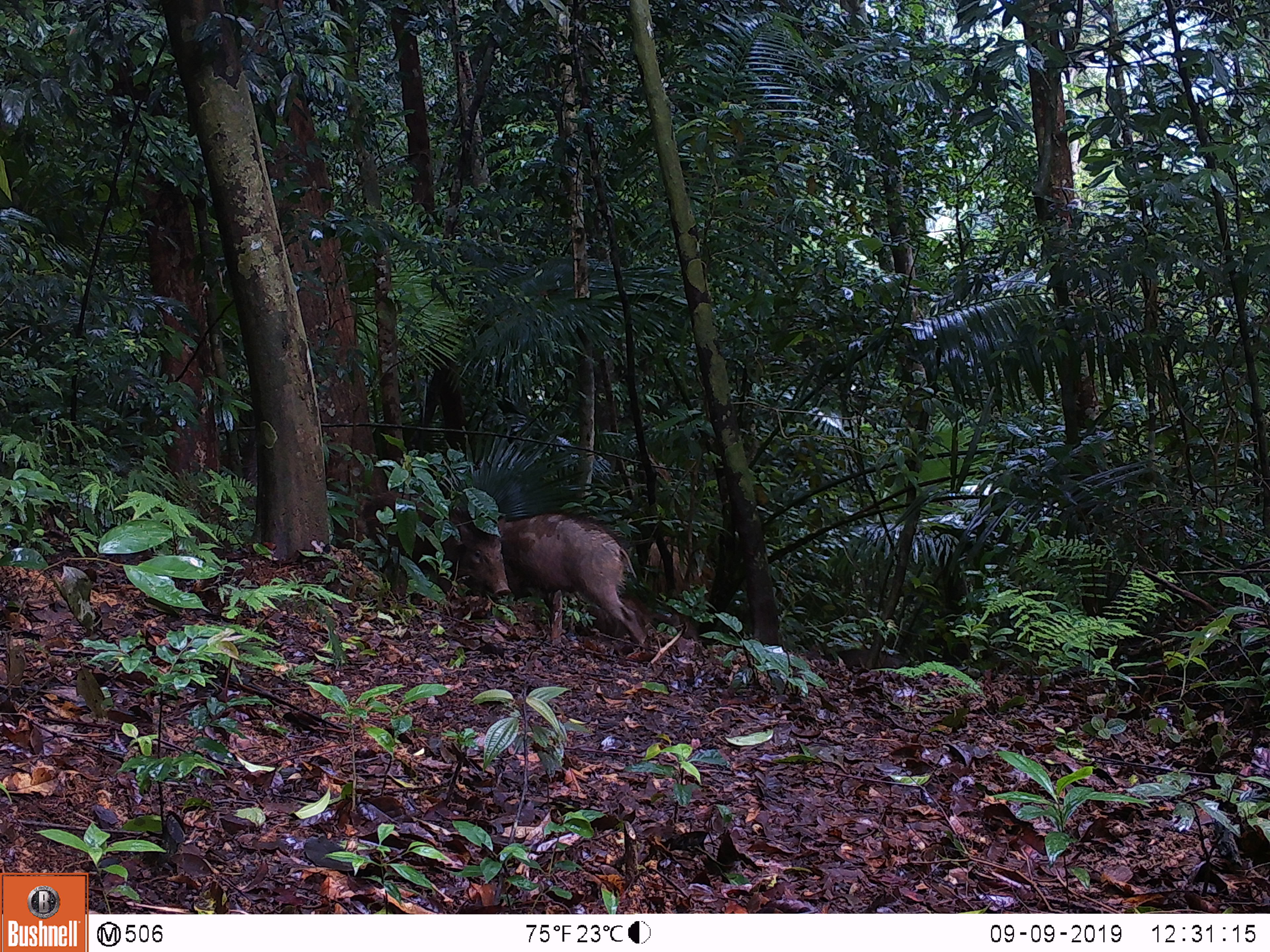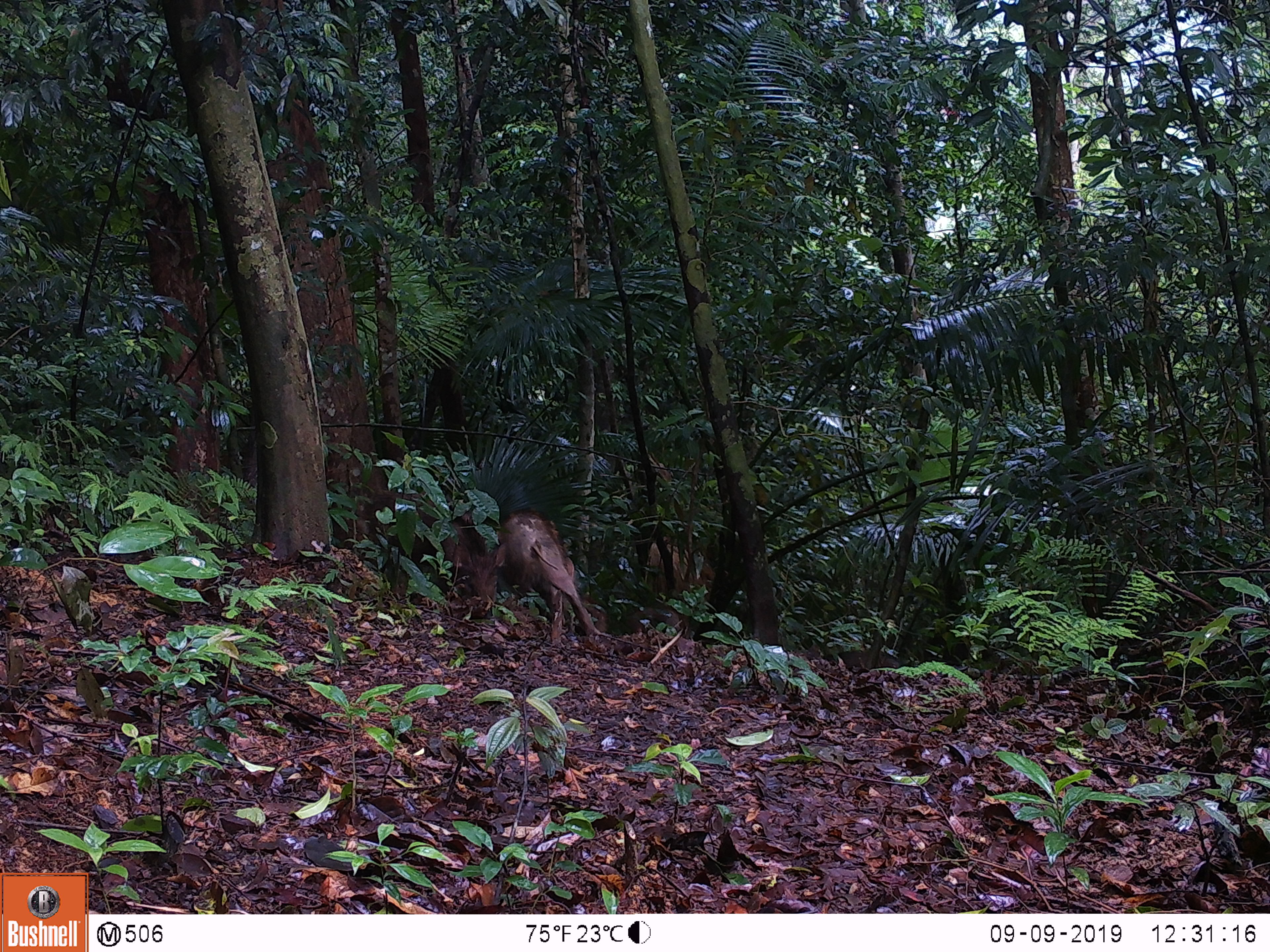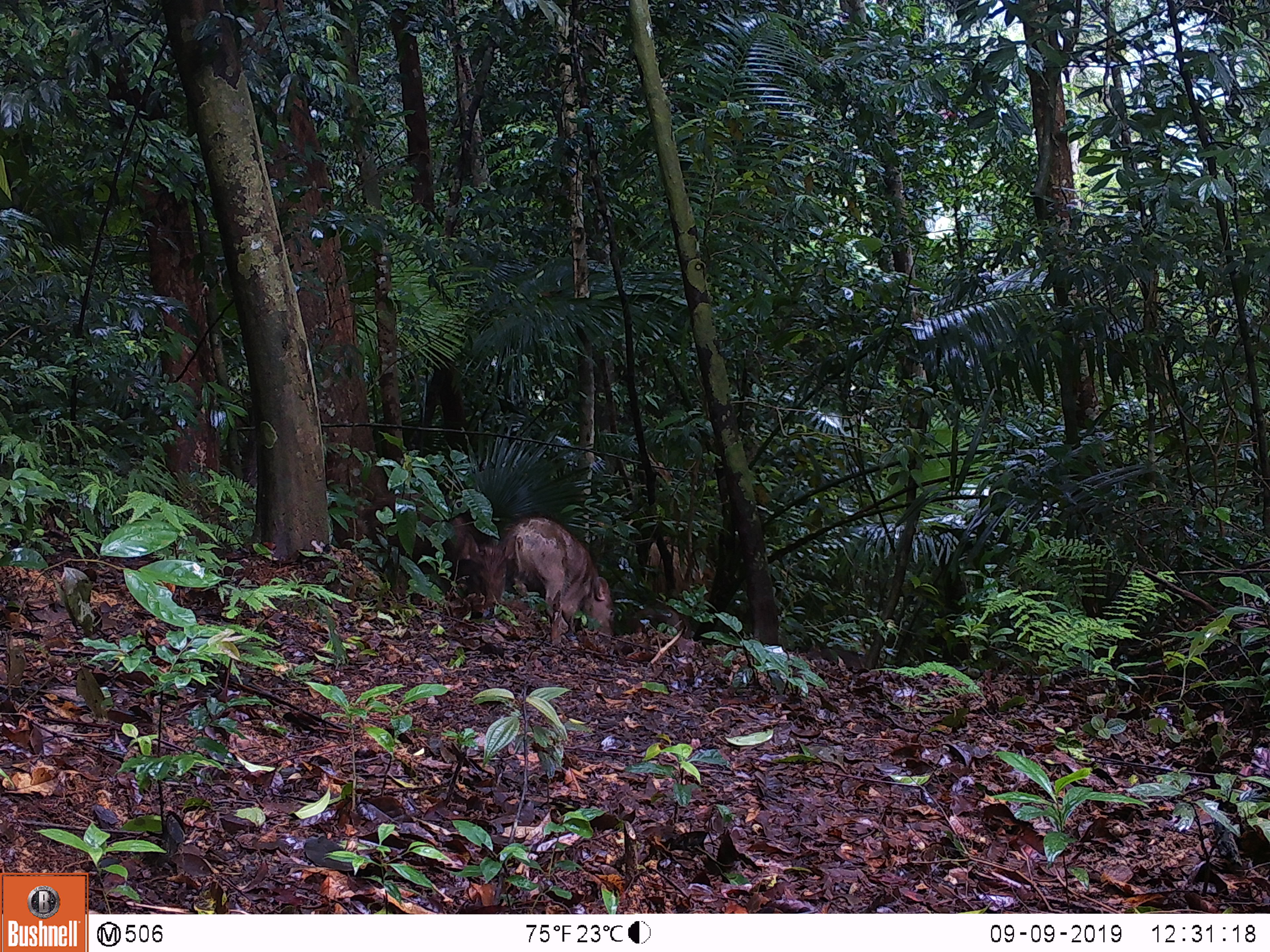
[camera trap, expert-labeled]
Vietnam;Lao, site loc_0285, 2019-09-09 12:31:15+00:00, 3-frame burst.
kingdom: Animalia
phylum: Chordata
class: Mammalia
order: Artiodactyla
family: Suidae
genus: Sus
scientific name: Sus scrofa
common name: eurasian wild pig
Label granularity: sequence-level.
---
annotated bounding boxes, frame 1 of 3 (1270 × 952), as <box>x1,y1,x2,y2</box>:
eurasian wild pig: <box>494,513,647,644</box>; <box>361,491,512,601</box>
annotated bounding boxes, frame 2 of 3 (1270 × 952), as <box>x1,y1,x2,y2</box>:
eurasian wild pig: <box>364,489,506,603</box>; <box>498,508,598,646</box>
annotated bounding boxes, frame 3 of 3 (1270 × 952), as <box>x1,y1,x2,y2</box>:
eurasian wild pig: <box>369,492,507,618</box>; <box>503,515,616,640</box>